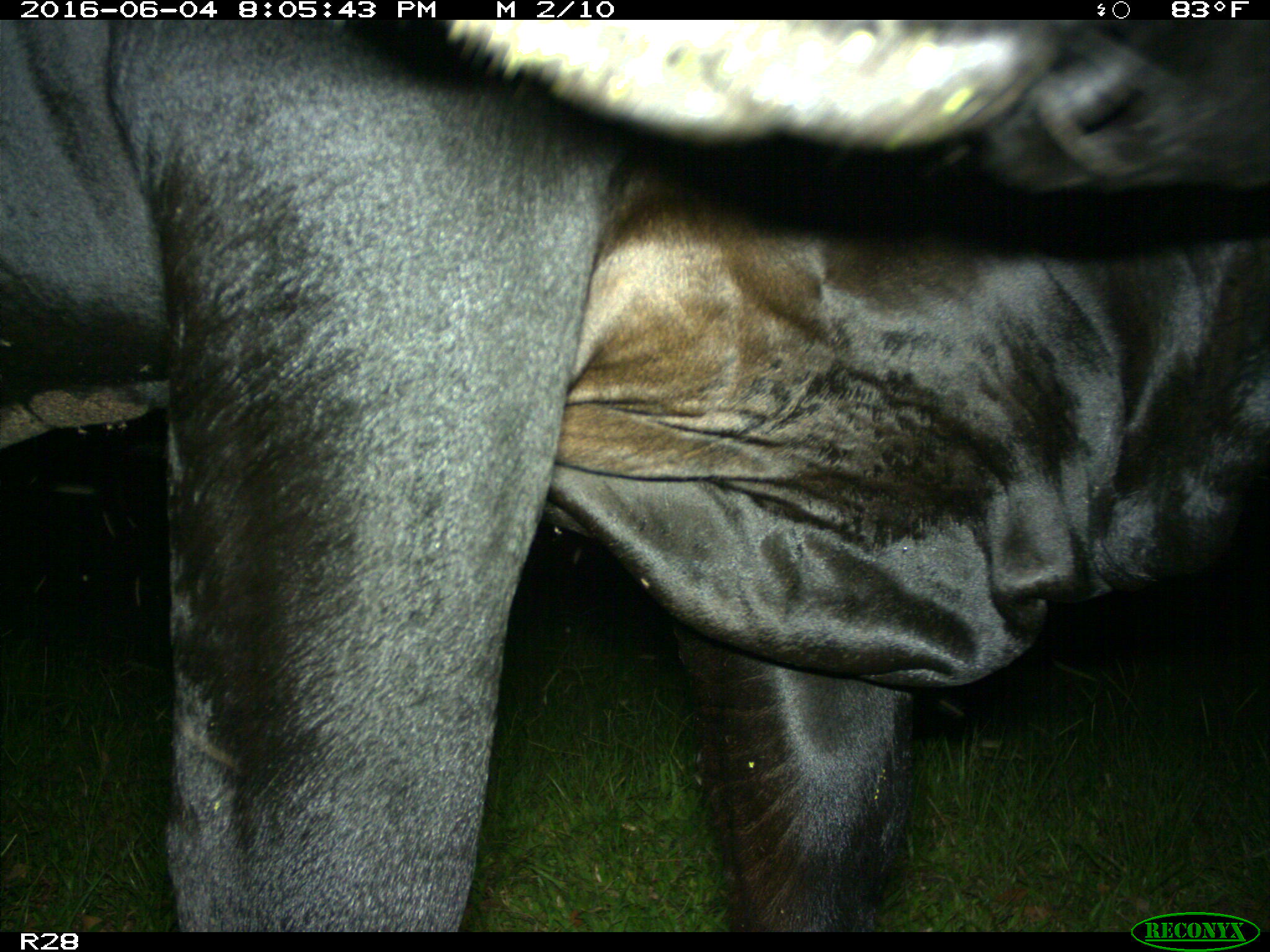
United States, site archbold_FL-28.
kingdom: Animalia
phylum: Chordata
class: Mammalia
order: Artiodactyla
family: Bovidae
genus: Bos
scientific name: Bos taurus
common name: domestic cow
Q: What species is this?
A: Bos taurus (domestic cow).